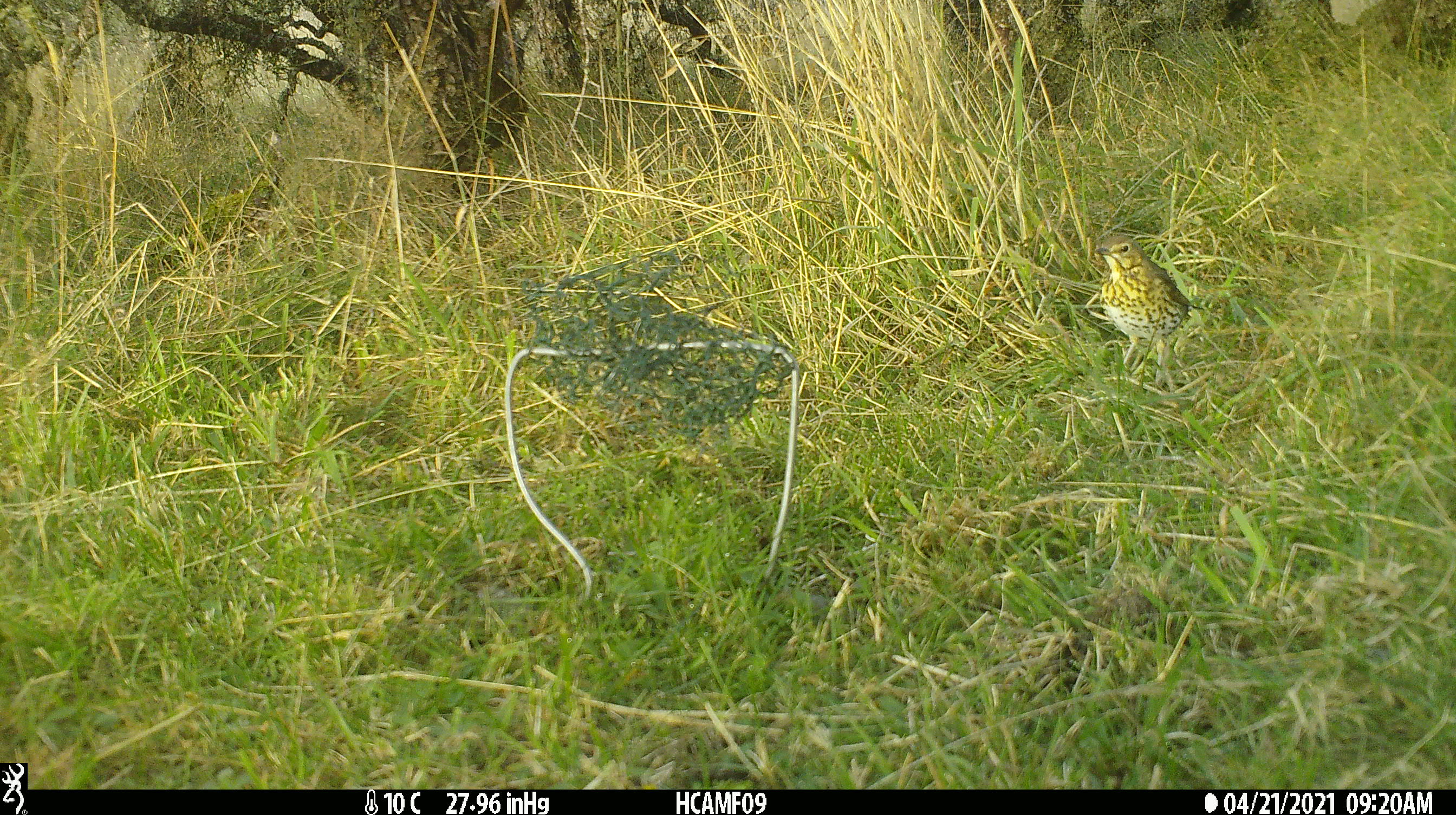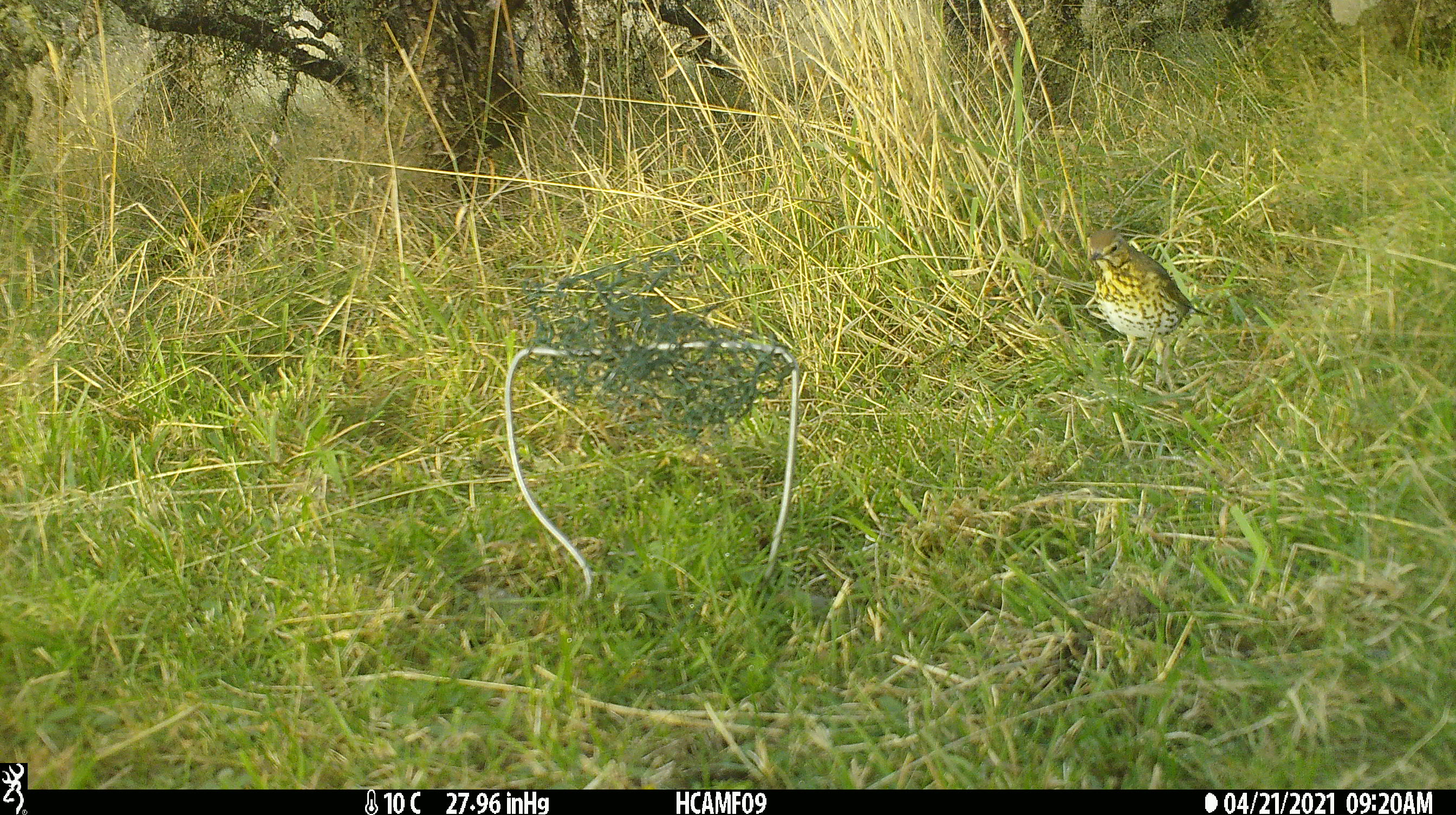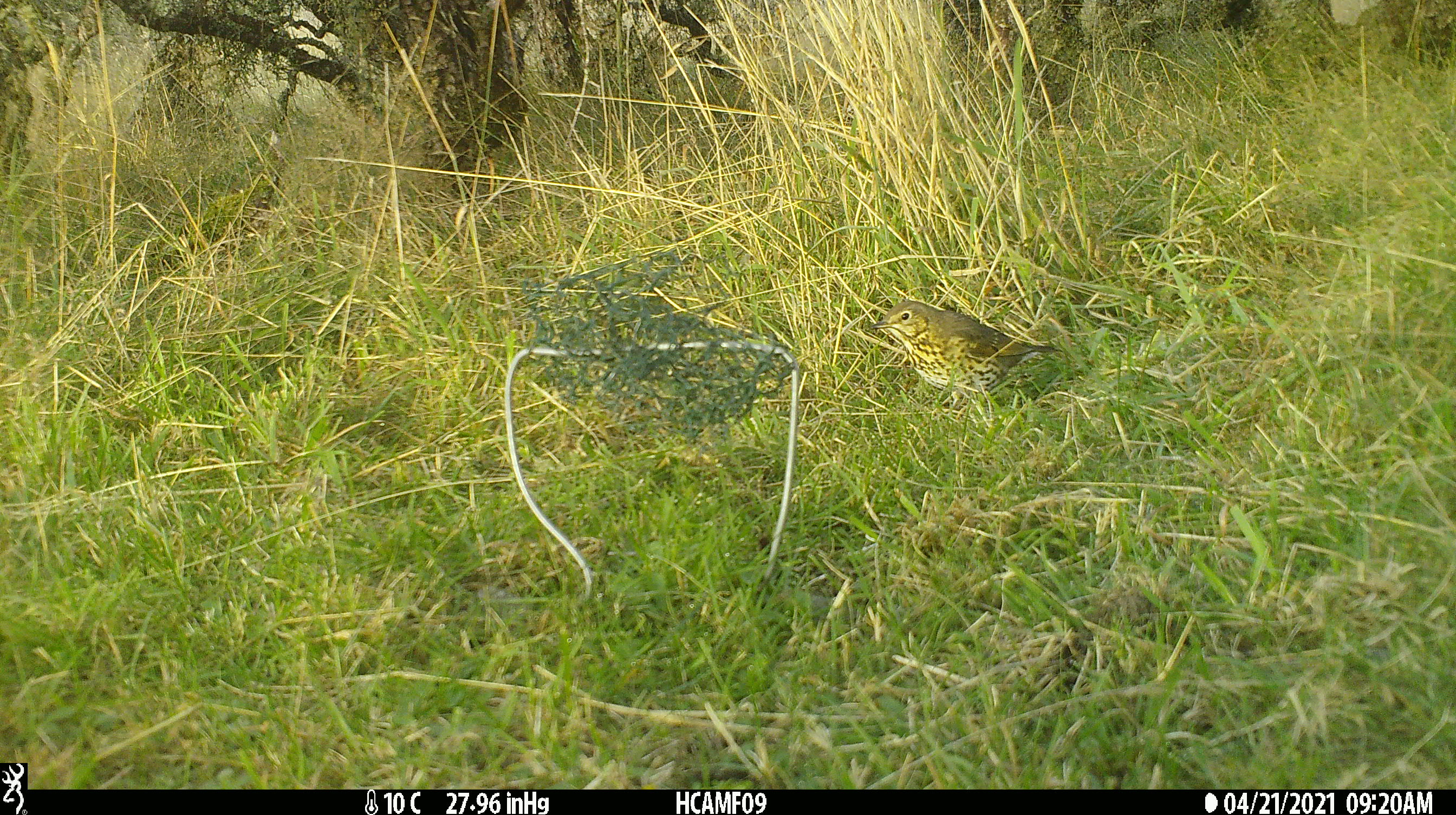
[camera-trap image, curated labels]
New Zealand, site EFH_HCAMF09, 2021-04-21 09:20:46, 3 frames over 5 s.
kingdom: Animalia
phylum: Chordata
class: Aves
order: Passeriformes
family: Turdidae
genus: Turdus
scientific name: Turdus philomelos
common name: song thrush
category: thrush